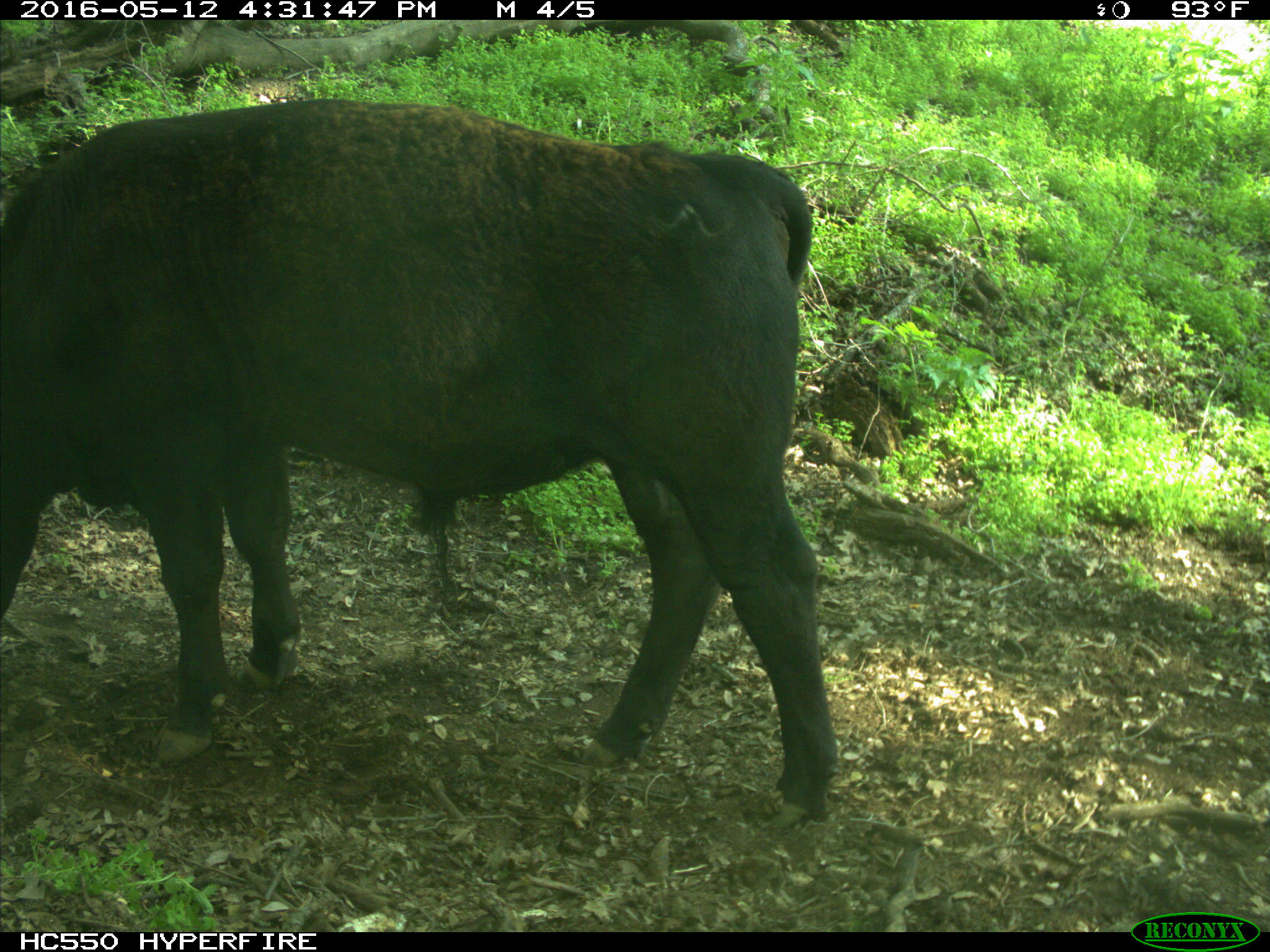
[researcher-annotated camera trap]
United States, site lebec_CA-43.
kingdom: Animalia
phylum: Chordata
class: Mammalia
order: Artiodactyla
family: Bovidae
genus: Bos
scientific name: Bos taurus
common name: domestic cow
Bos taurus (domestic cow).